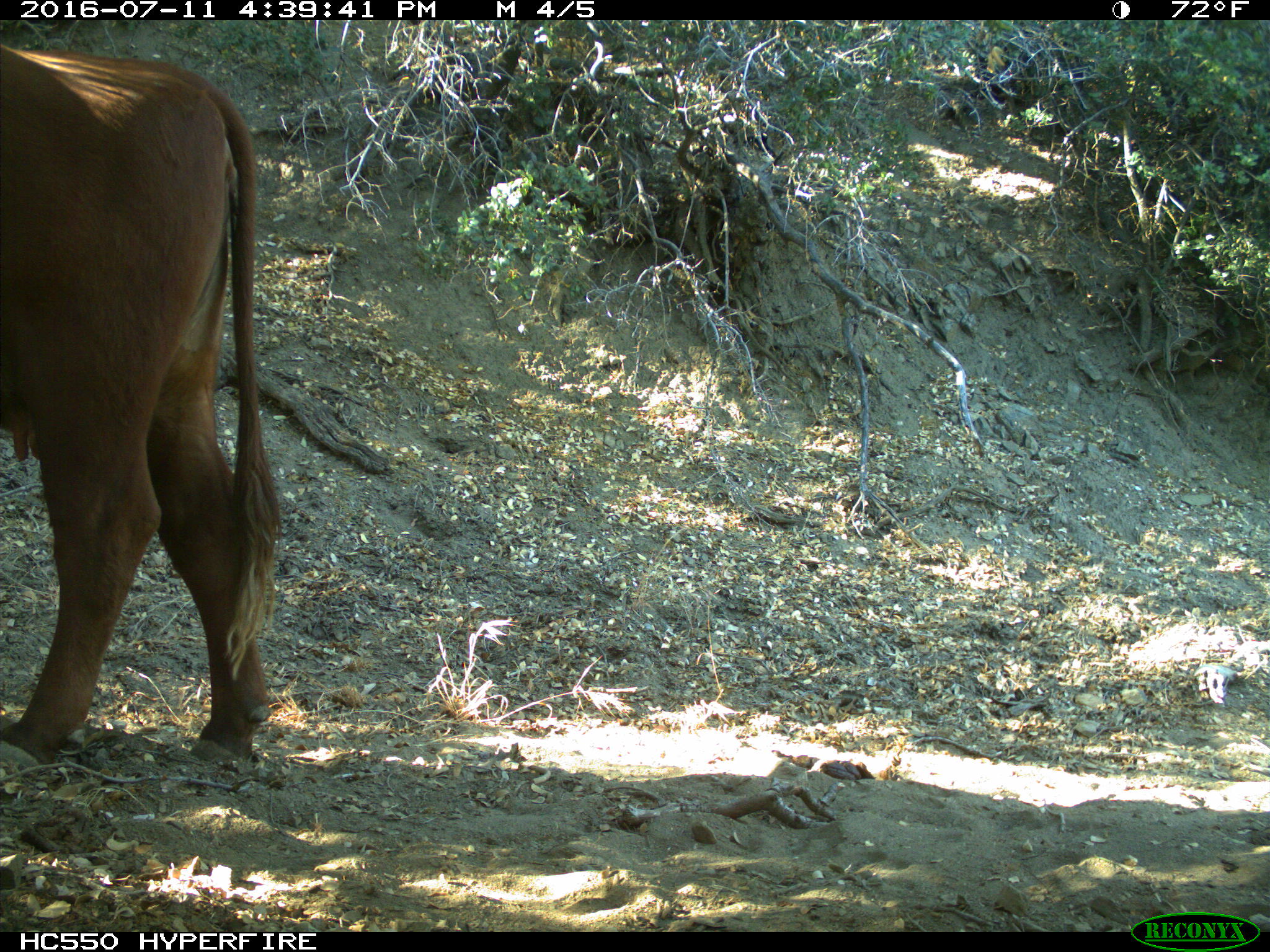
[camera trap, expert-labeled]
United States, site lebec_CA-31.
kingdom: Animalia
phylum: Chordata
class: Mammalia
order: Artiodactyla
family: Bovidae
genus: Bos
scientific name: Bos taurus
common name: domestic cow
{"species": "Bos taurus (domestic cow)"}